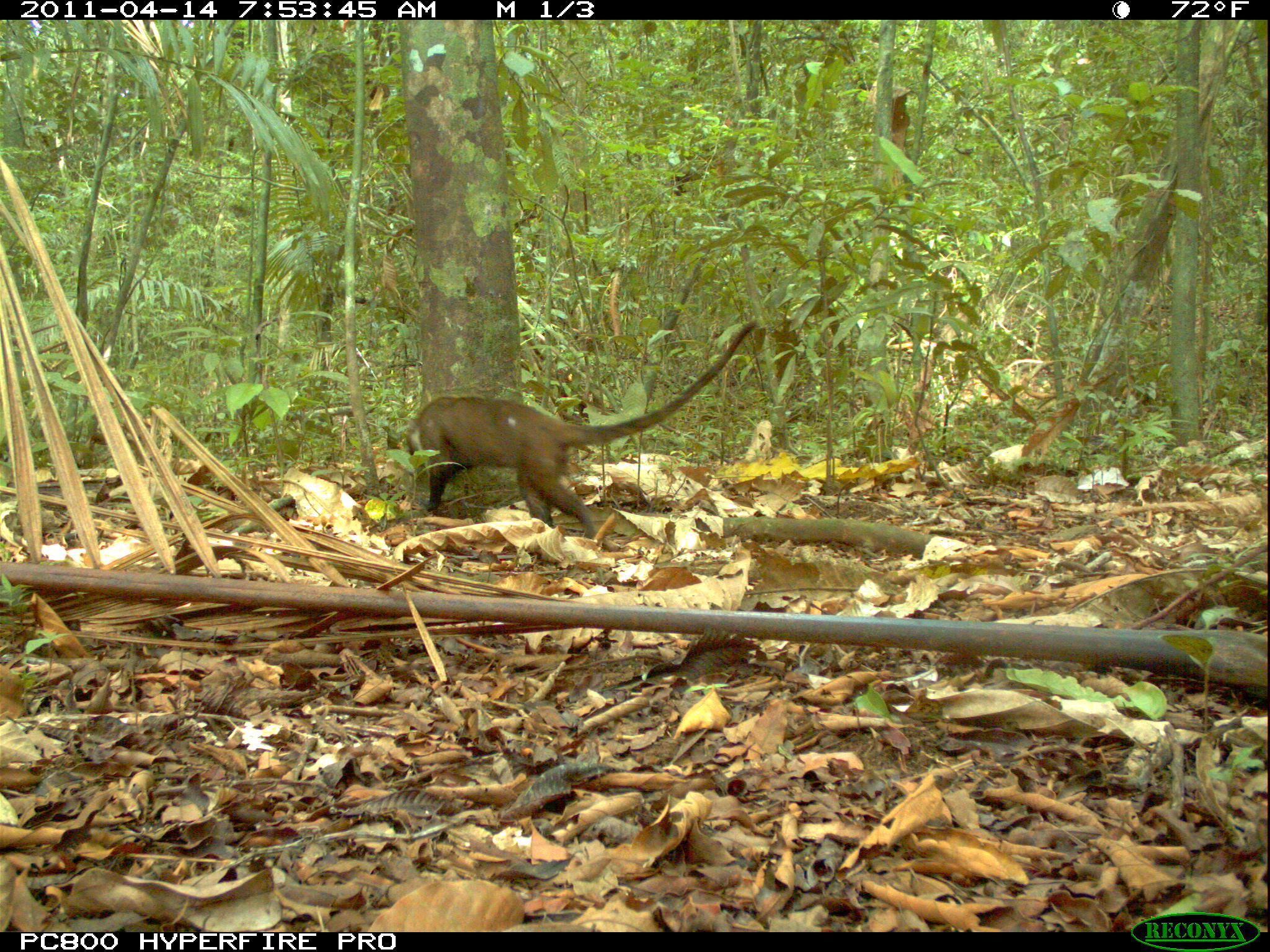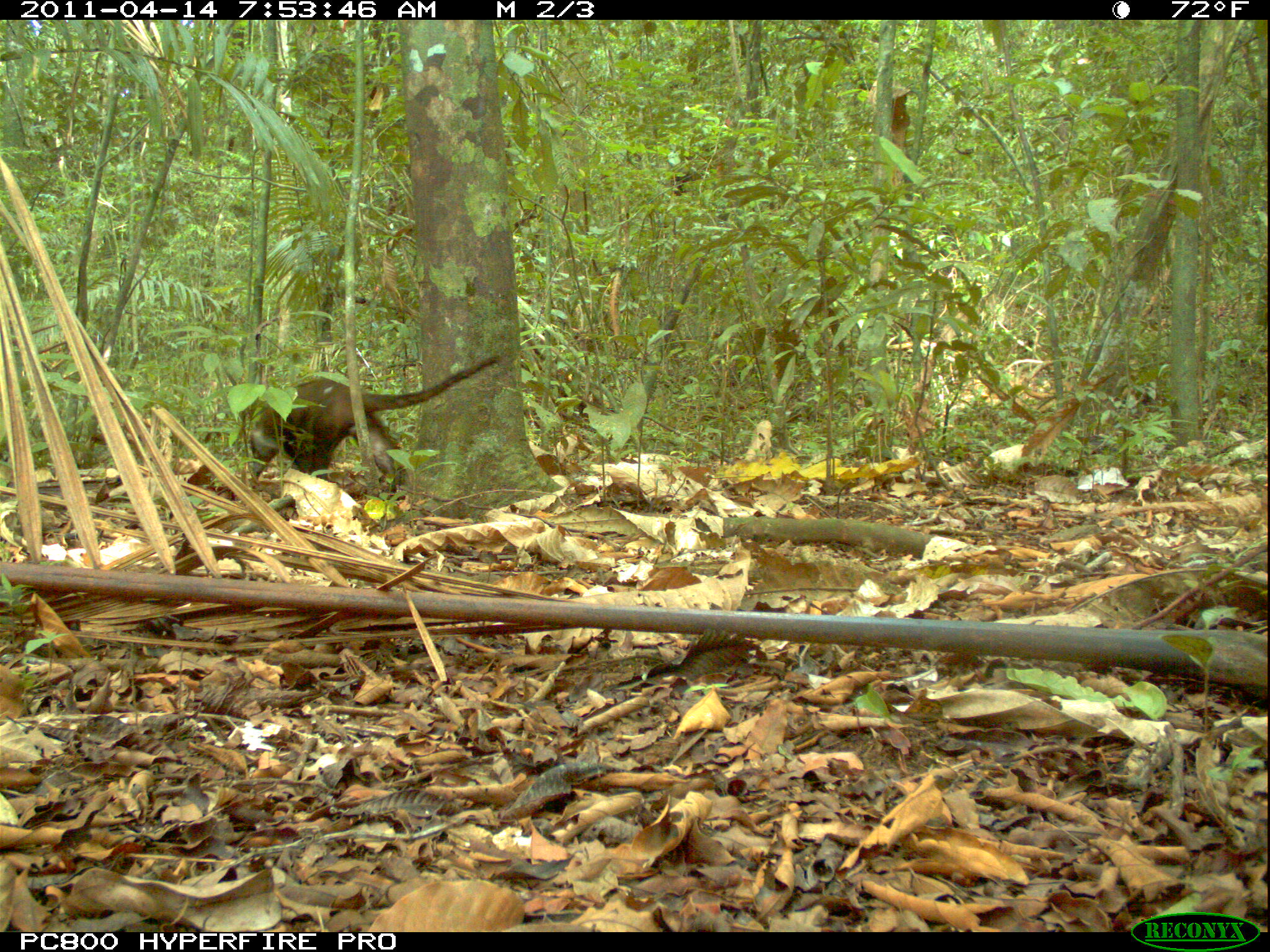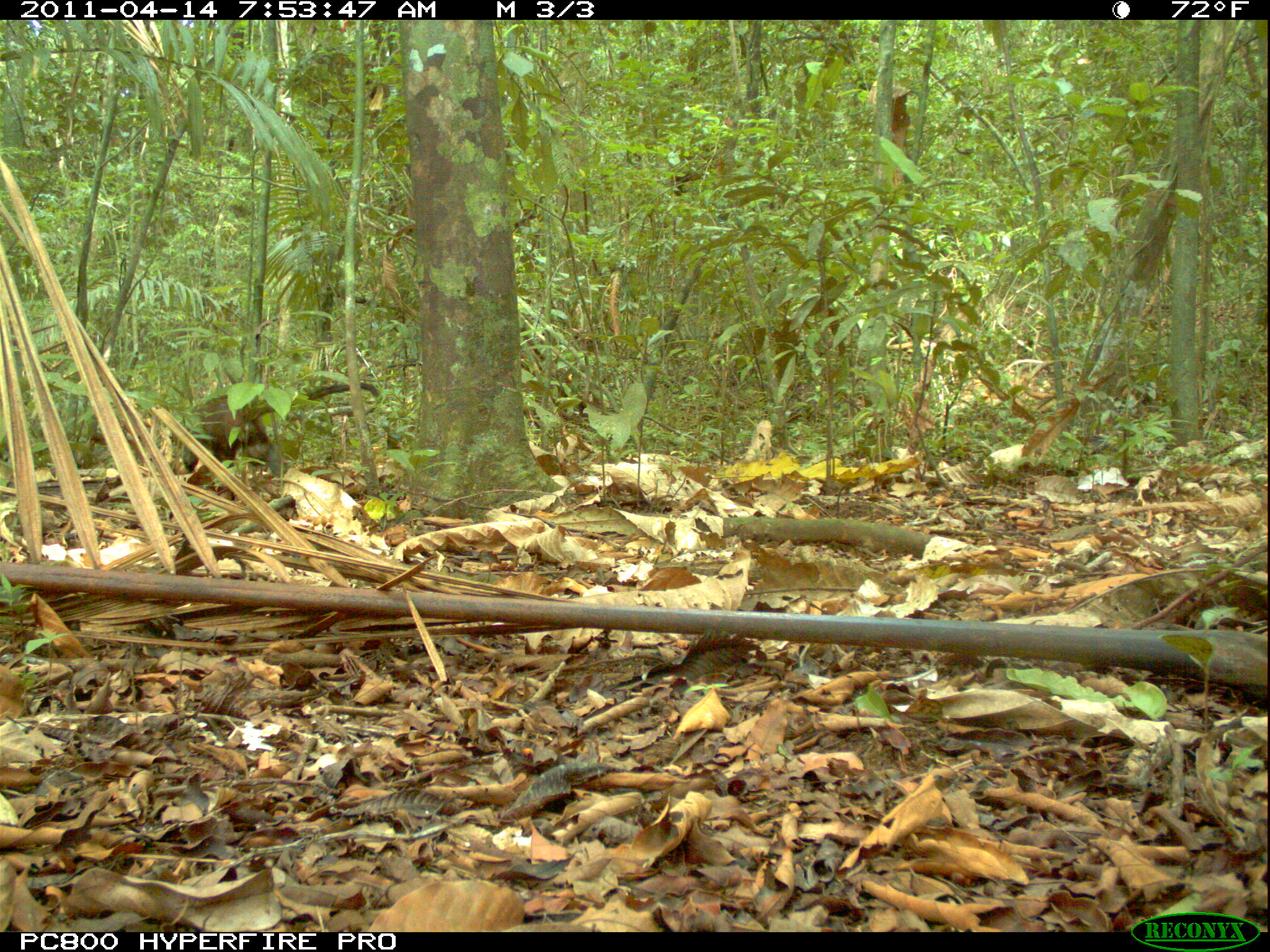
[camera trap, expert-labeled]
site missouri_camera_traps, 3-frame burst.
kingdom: Animalia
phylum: Chordata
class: Mammalia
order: Carnivora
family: Procyonidae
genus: Nasua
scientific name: Nasua narica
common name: white-nosed coati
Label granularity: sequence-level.